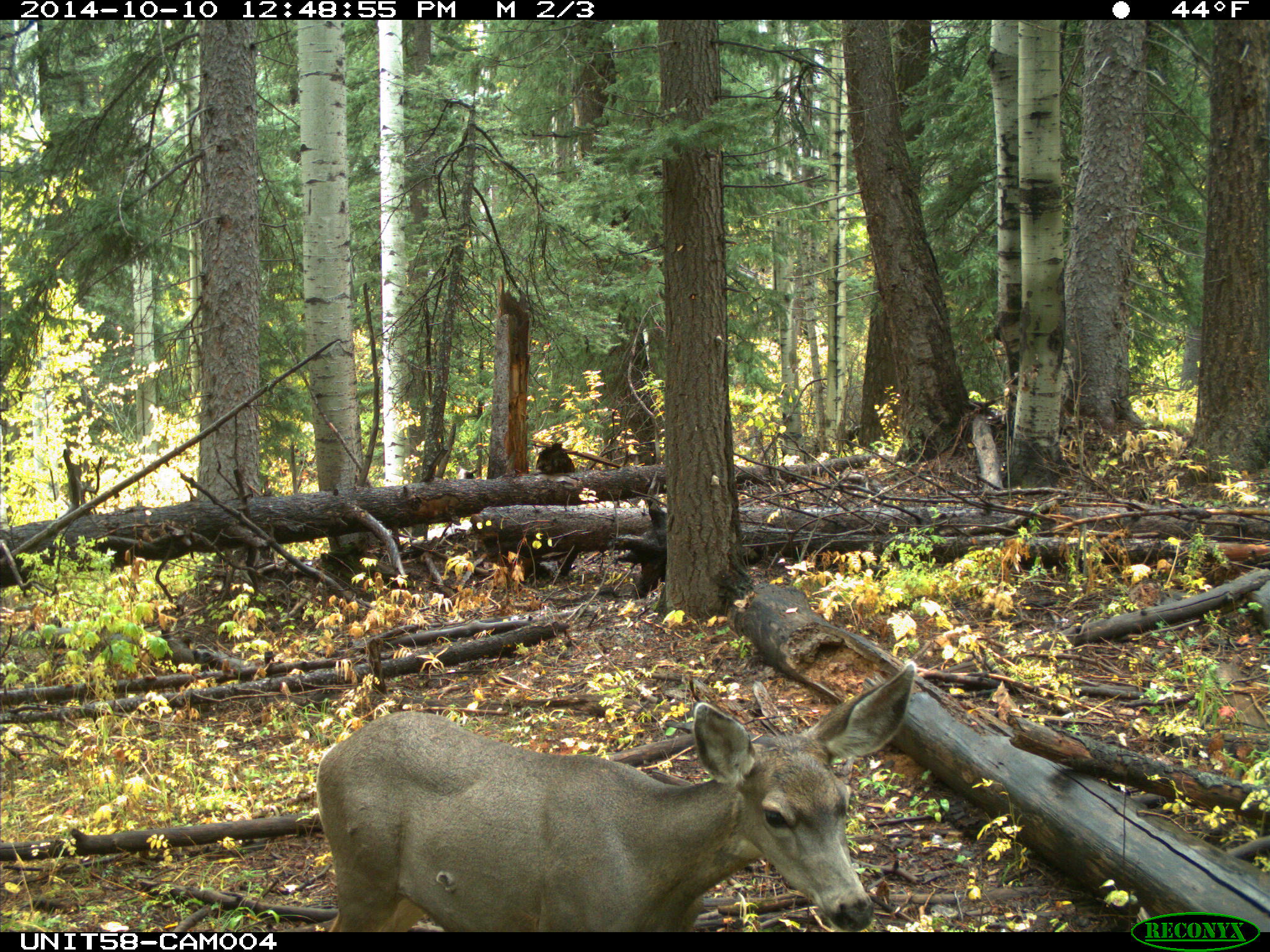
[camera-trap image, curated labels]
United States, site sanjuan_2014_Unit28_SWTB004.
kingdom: Animalia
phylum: Chordata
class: Mammalia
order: Artiodactyla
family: Cervidae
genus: Odocoileus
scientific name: Odocoileus hemionus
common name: mule deer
Odocoileus hemionus (mule deer).